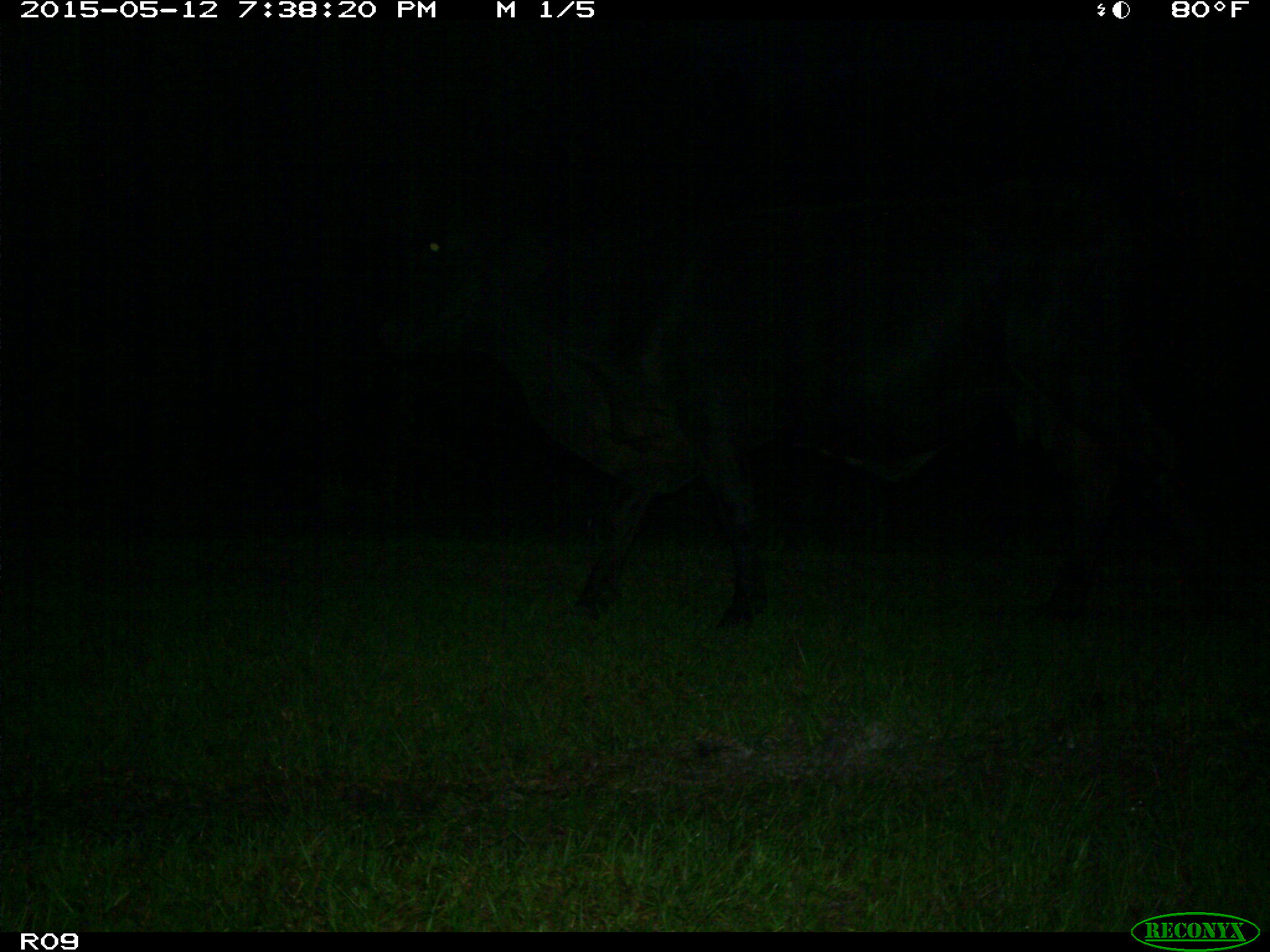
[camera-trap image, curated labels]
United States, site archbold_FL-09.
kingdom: Animalia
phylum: Chordata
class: Mammalia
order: Artiodactyla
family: Bovidae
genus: Bos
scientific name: Bos taurus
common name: domestic cow